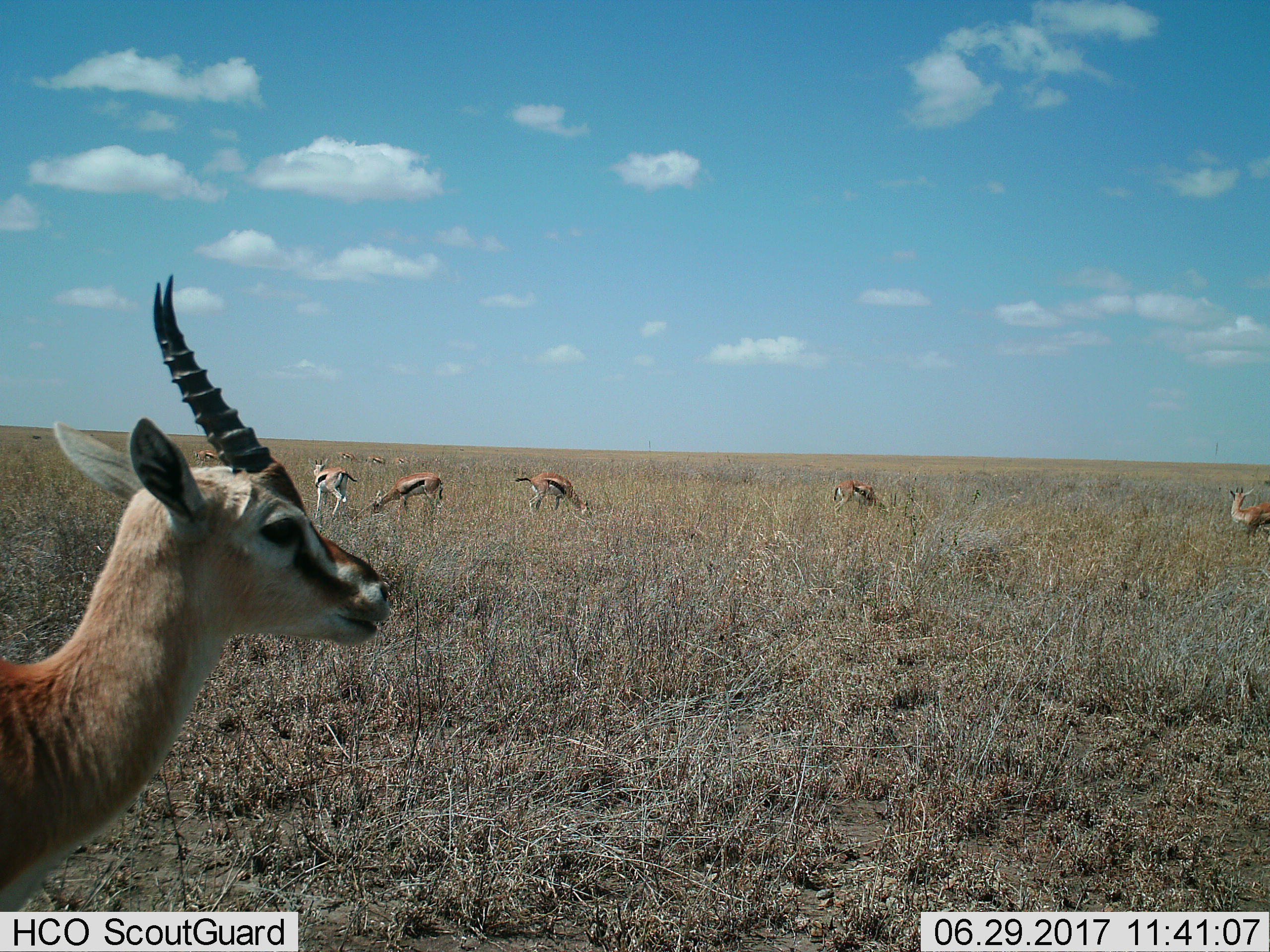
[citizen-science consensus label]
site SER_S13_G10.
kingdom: Animalia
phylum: Chordata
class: Mammalia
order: Artiodactyla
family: Bovidae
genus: Eudorcas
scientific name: Eudorcas thomsonii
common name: thomson's gazelle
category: gazellethomsons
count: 10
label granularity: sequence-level